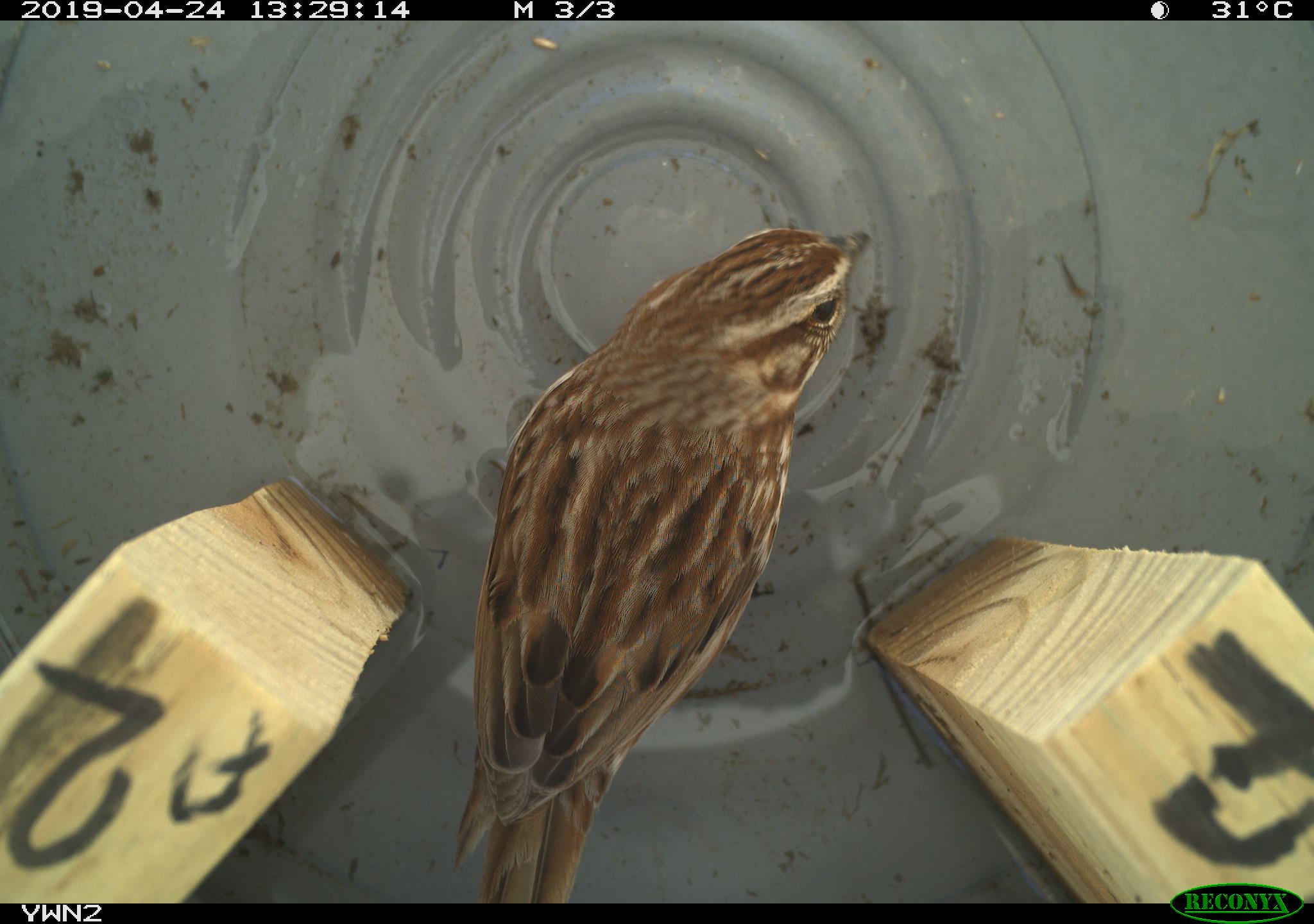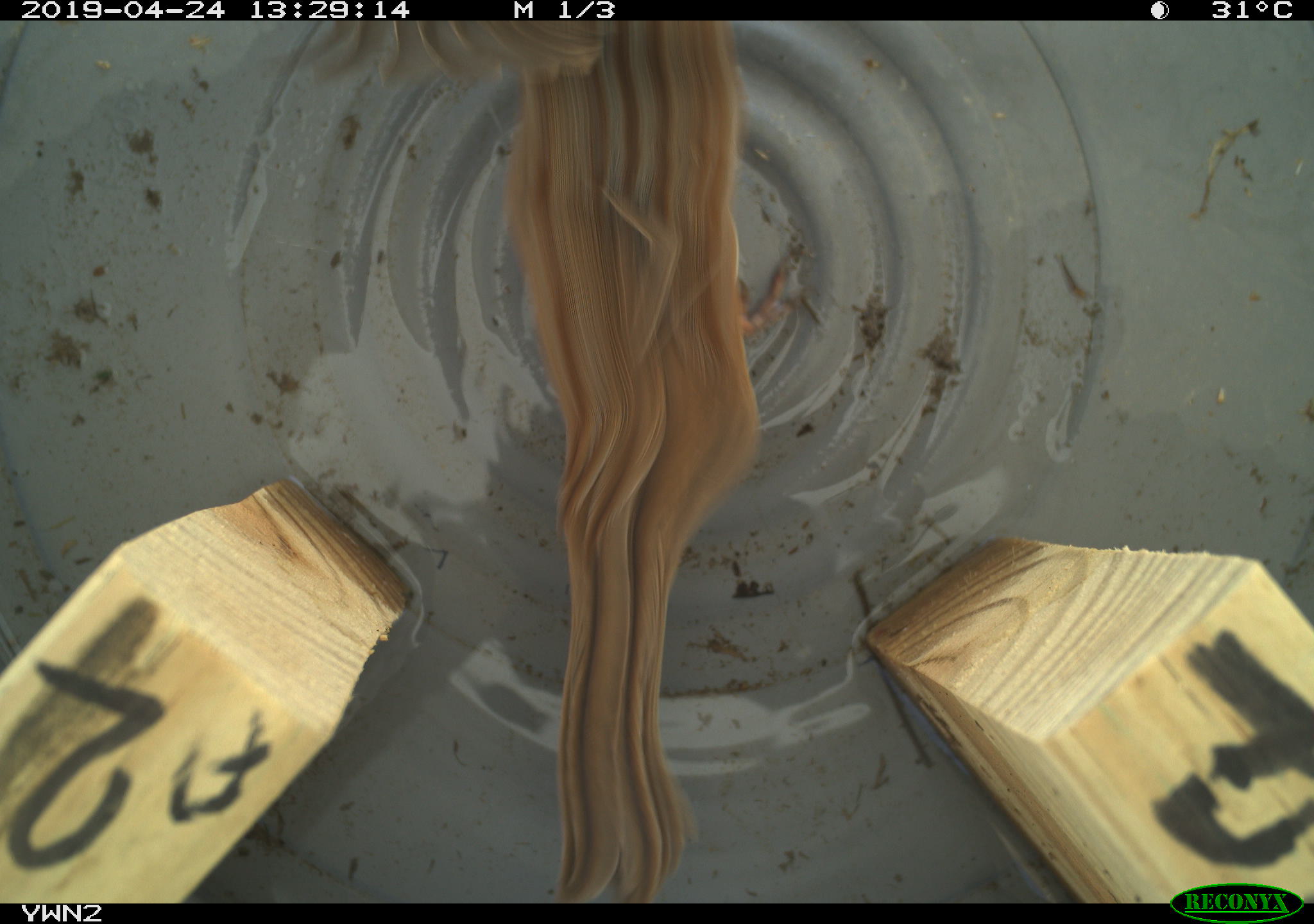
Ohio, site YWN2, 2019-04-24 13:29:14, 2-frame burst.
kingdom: Animalia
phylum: Chordata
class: Aves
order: Passeriformes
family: Passerellidae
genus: Melospiza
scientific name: Melospiza melodia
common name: song sparrow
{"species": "song sparrow (Melospiza melodia)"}